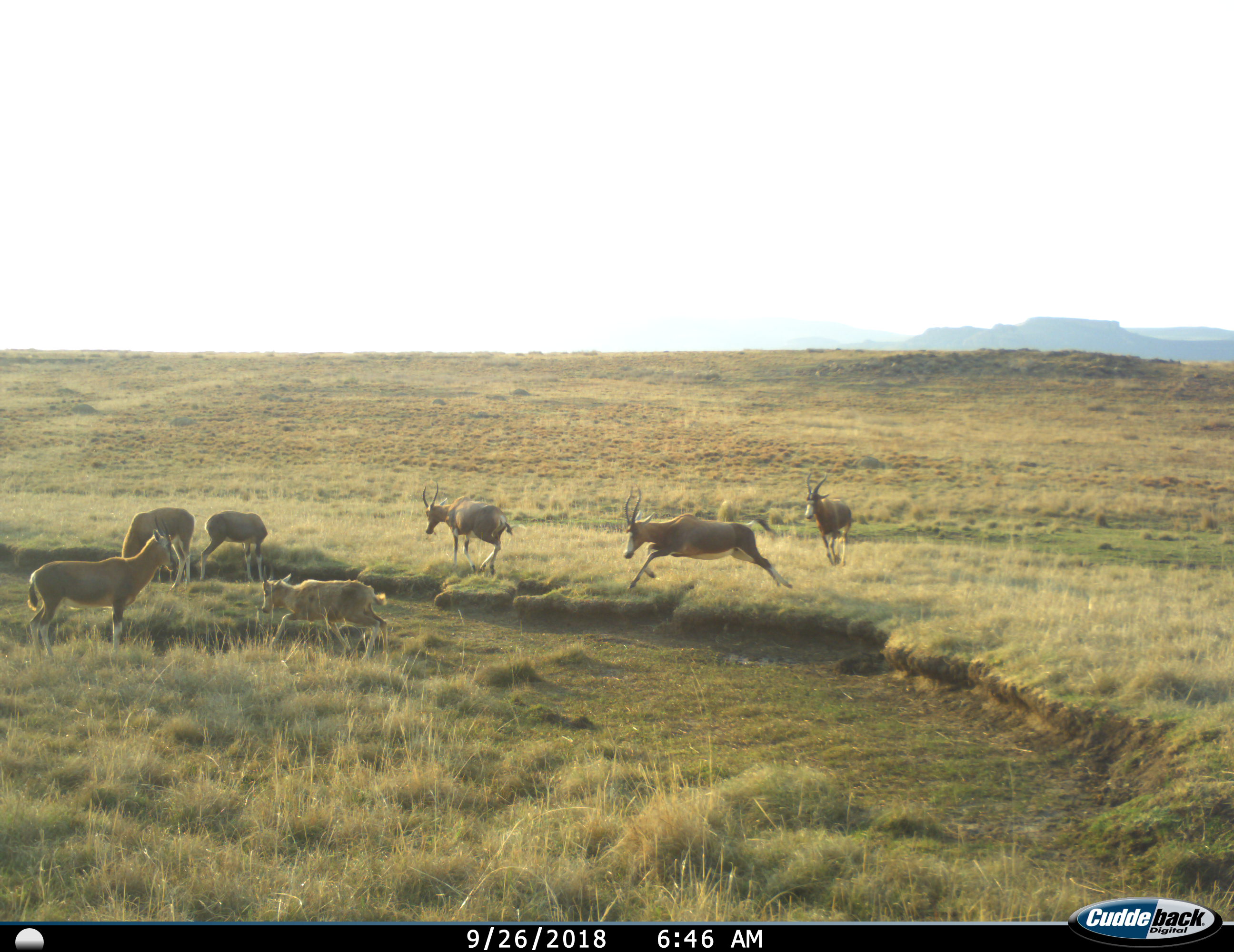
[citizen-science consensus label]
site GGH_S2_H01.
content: unidentified animal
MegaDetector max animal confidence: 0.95